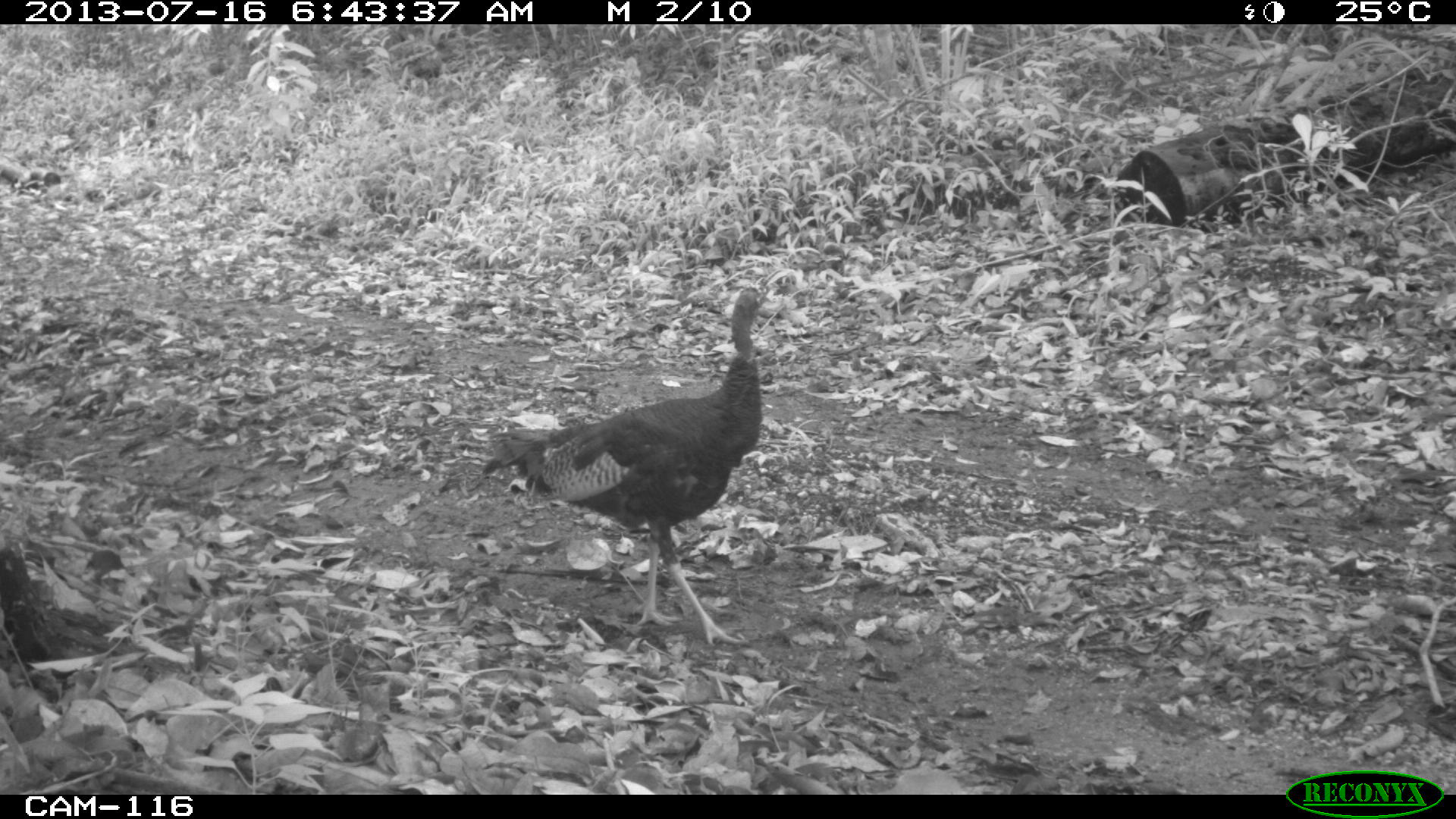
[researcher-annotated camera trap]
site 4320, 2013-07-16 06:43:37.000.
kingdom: Animalia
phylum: Chordata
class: Aves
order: Galliformes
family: Phasianidae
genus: Meleagris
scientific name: Meleagris ocellata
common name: ocellated turkey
Meleagris ocellata (ocellated turkey), count 1, sex male.